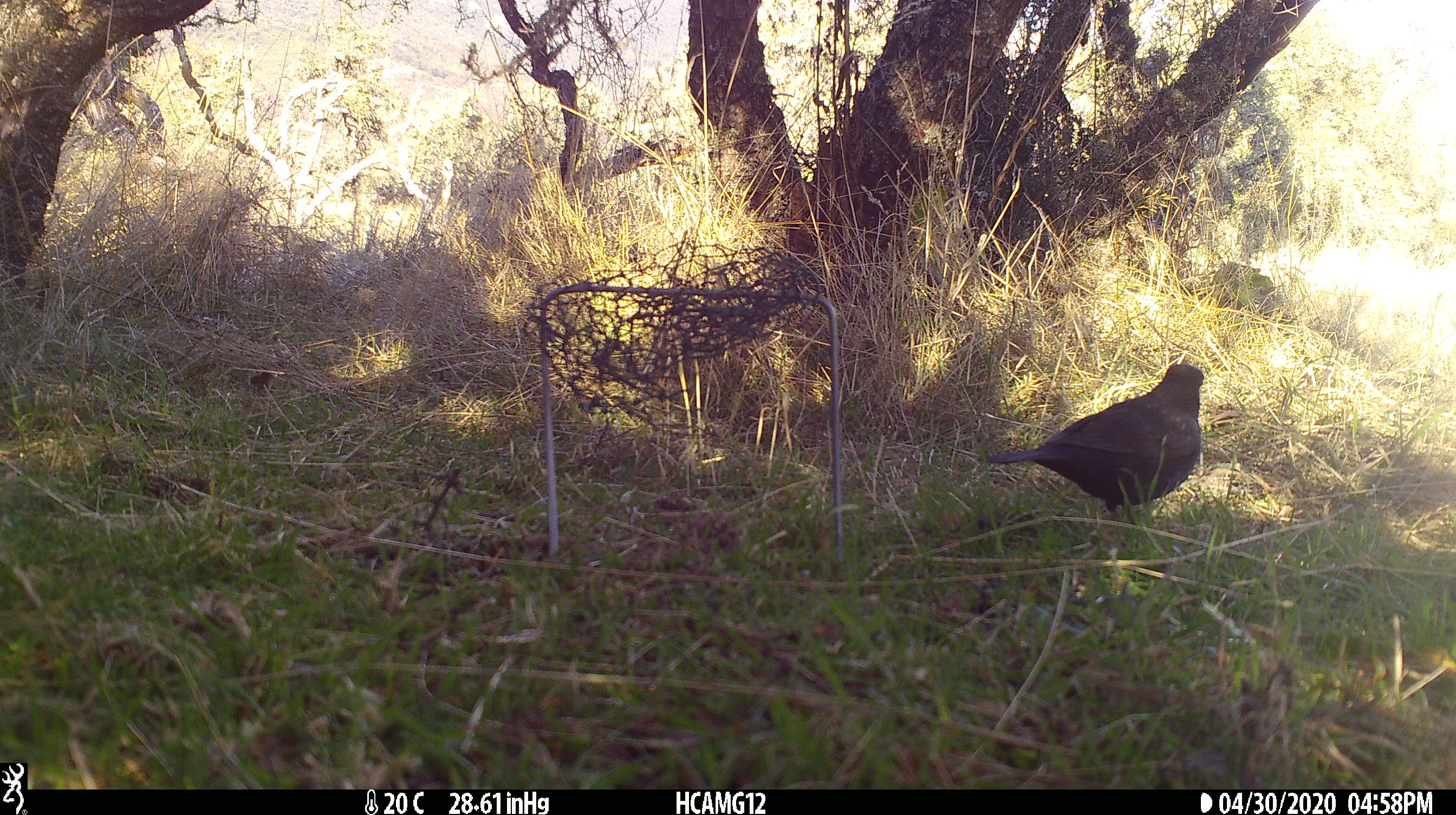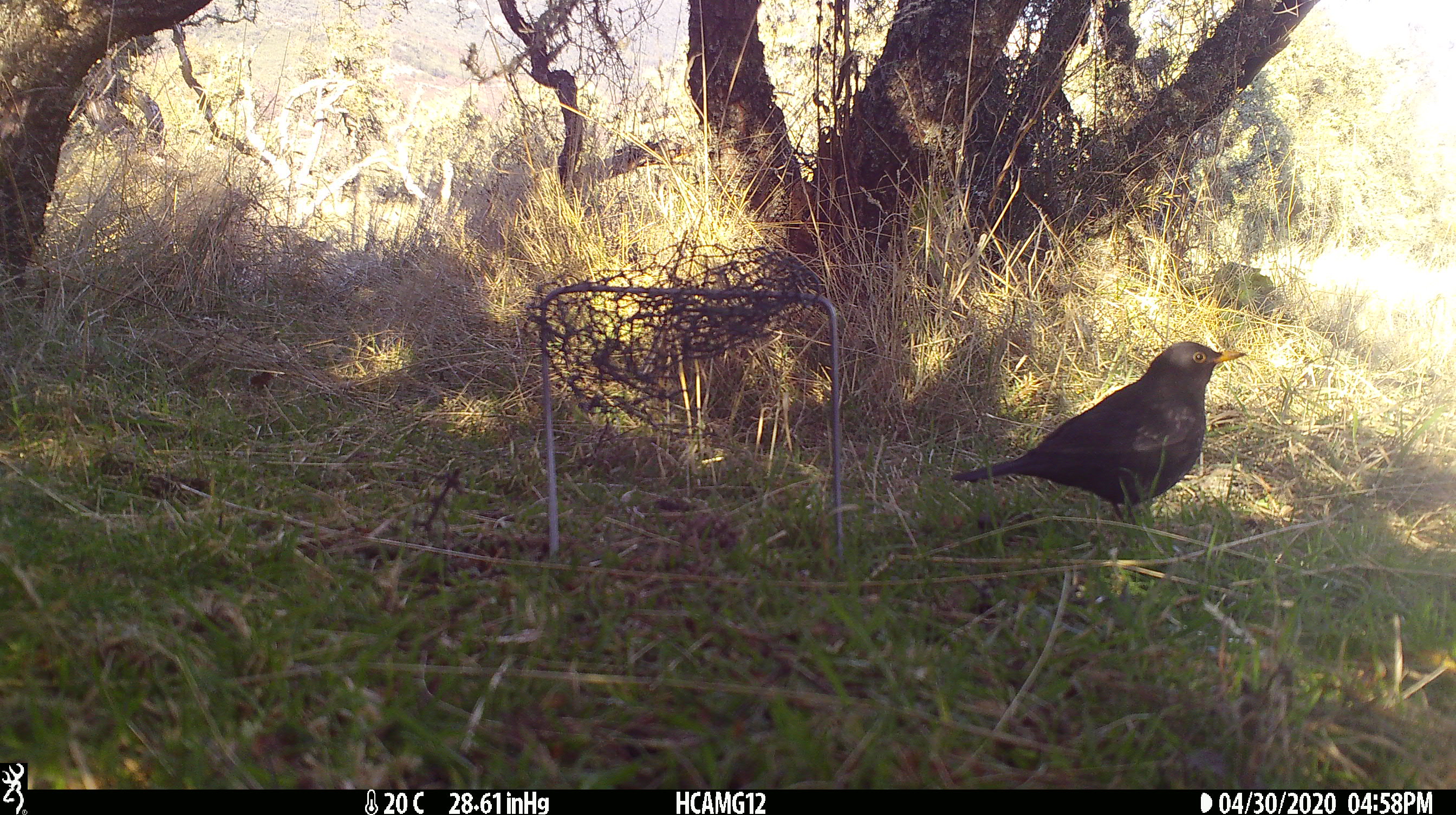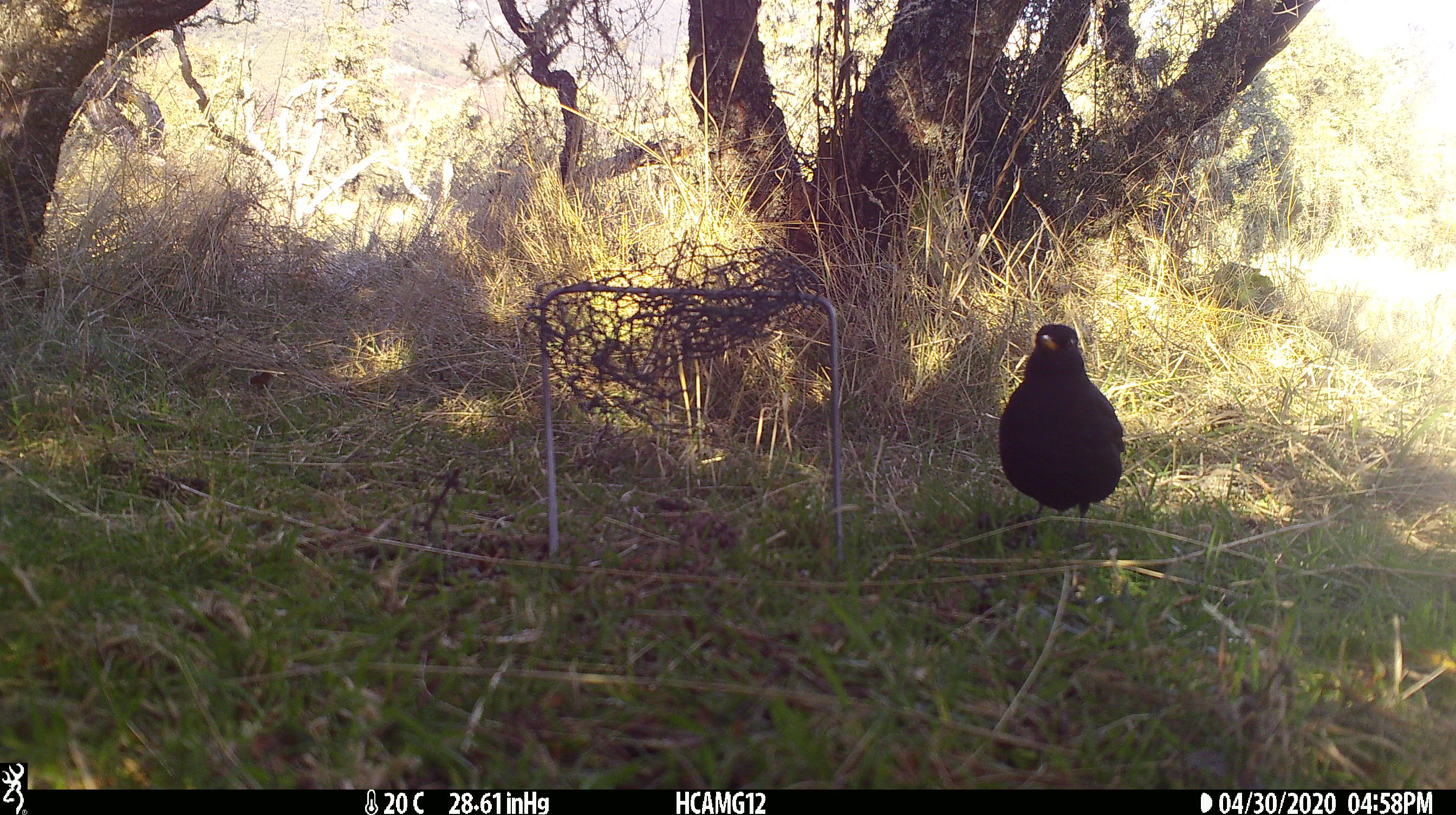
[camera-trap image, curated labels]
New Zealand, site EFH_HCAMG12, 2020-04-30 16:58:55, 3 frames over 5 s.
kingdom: Animalia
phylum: Chordata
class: Aves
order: Passeriformes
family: Turdidae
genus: Turdus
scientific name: Turdus merula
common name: eurasian blackbird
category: blackbird